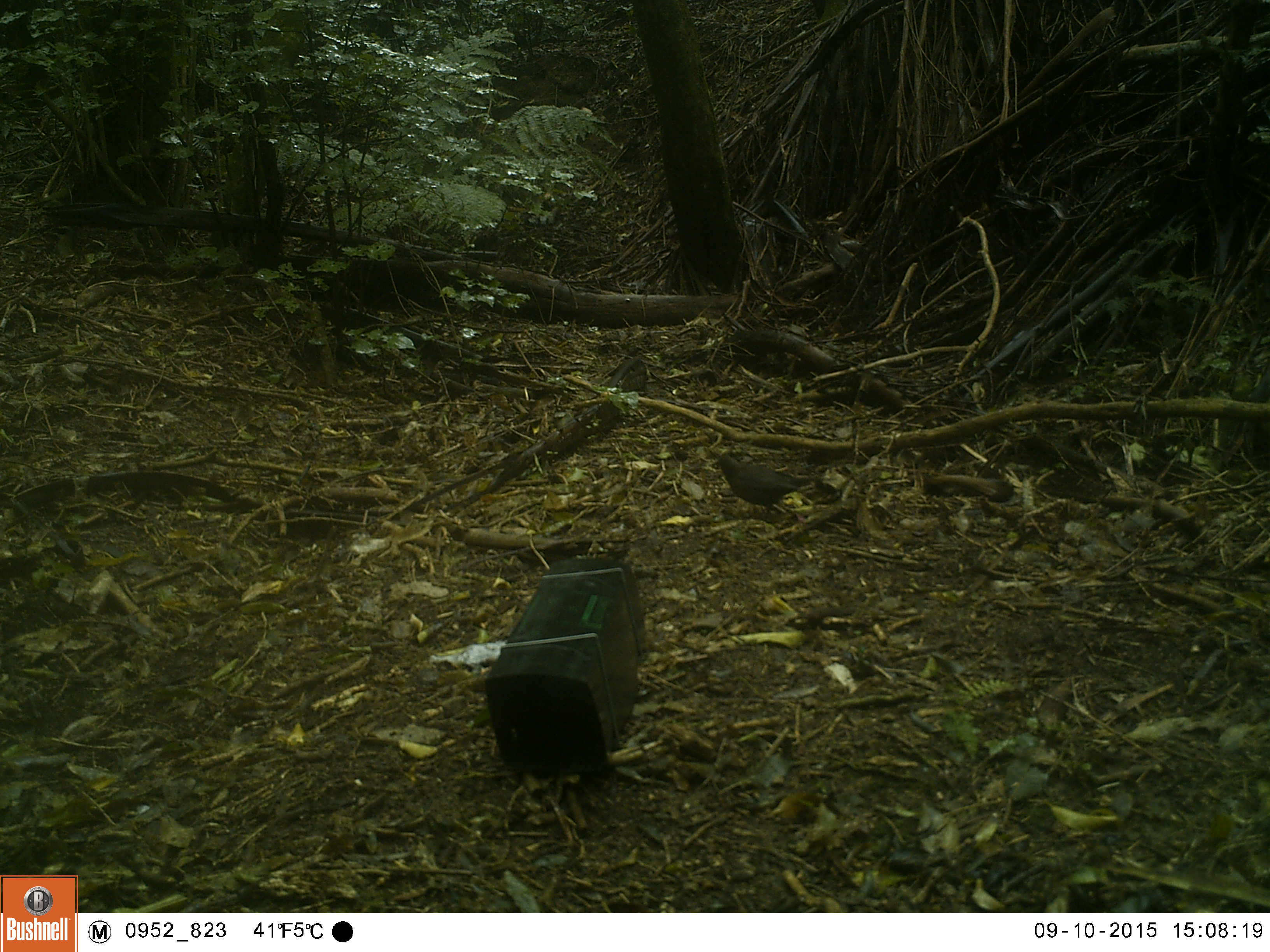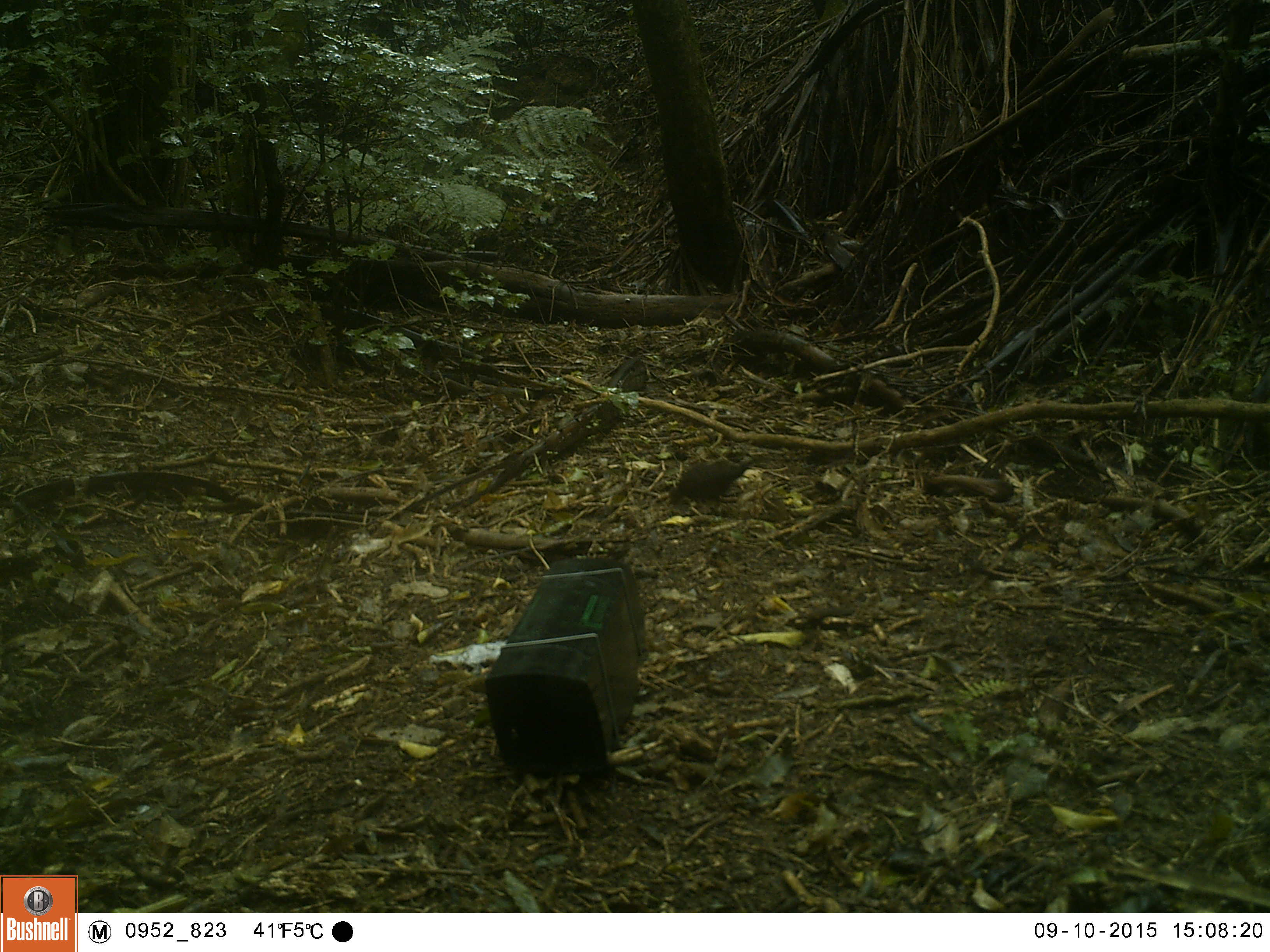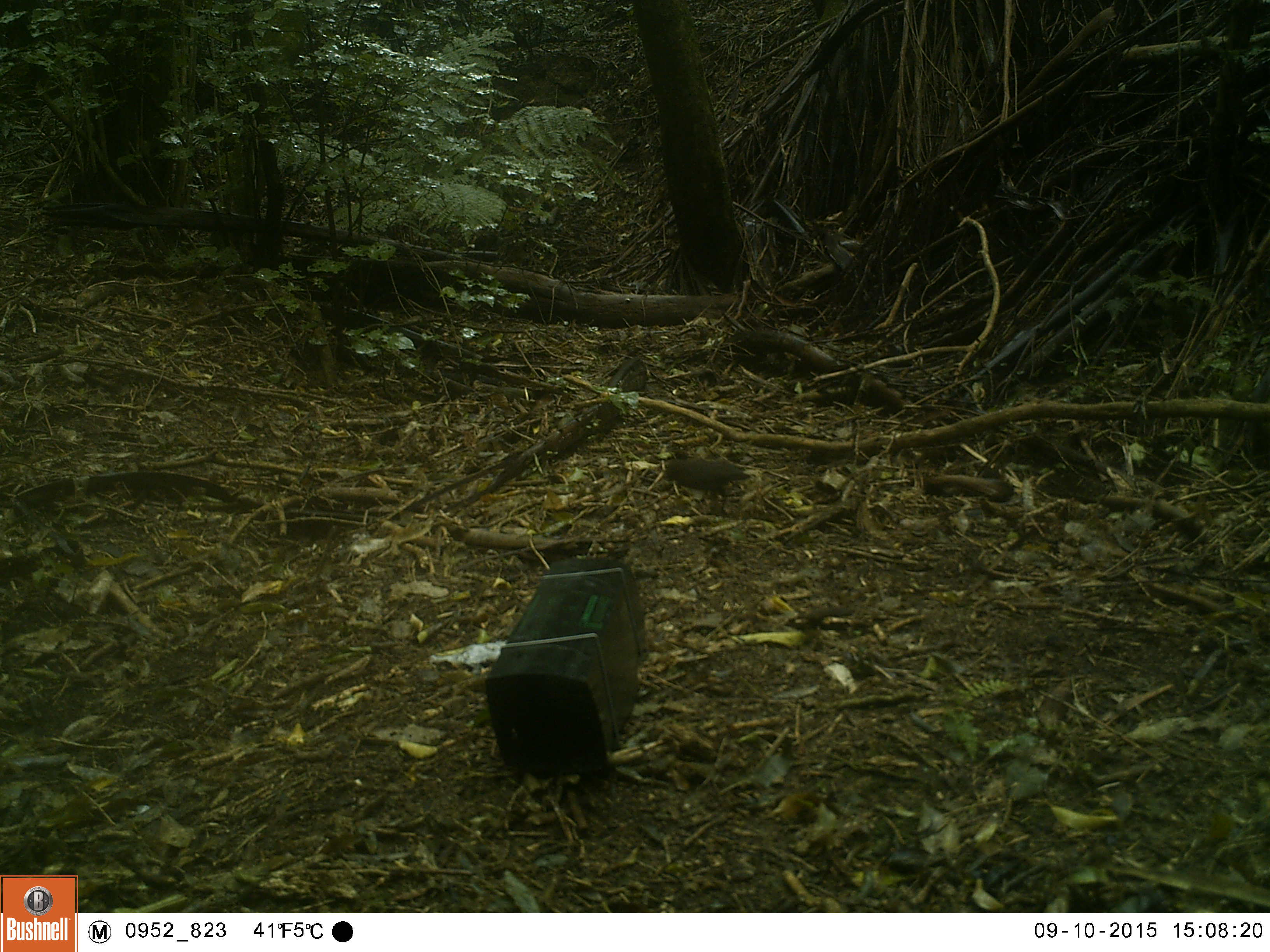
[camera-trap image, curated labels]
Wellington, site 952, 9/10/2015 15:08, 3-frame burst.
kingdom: Animalia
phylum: Chordata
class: Aves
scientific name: Aves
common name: bird